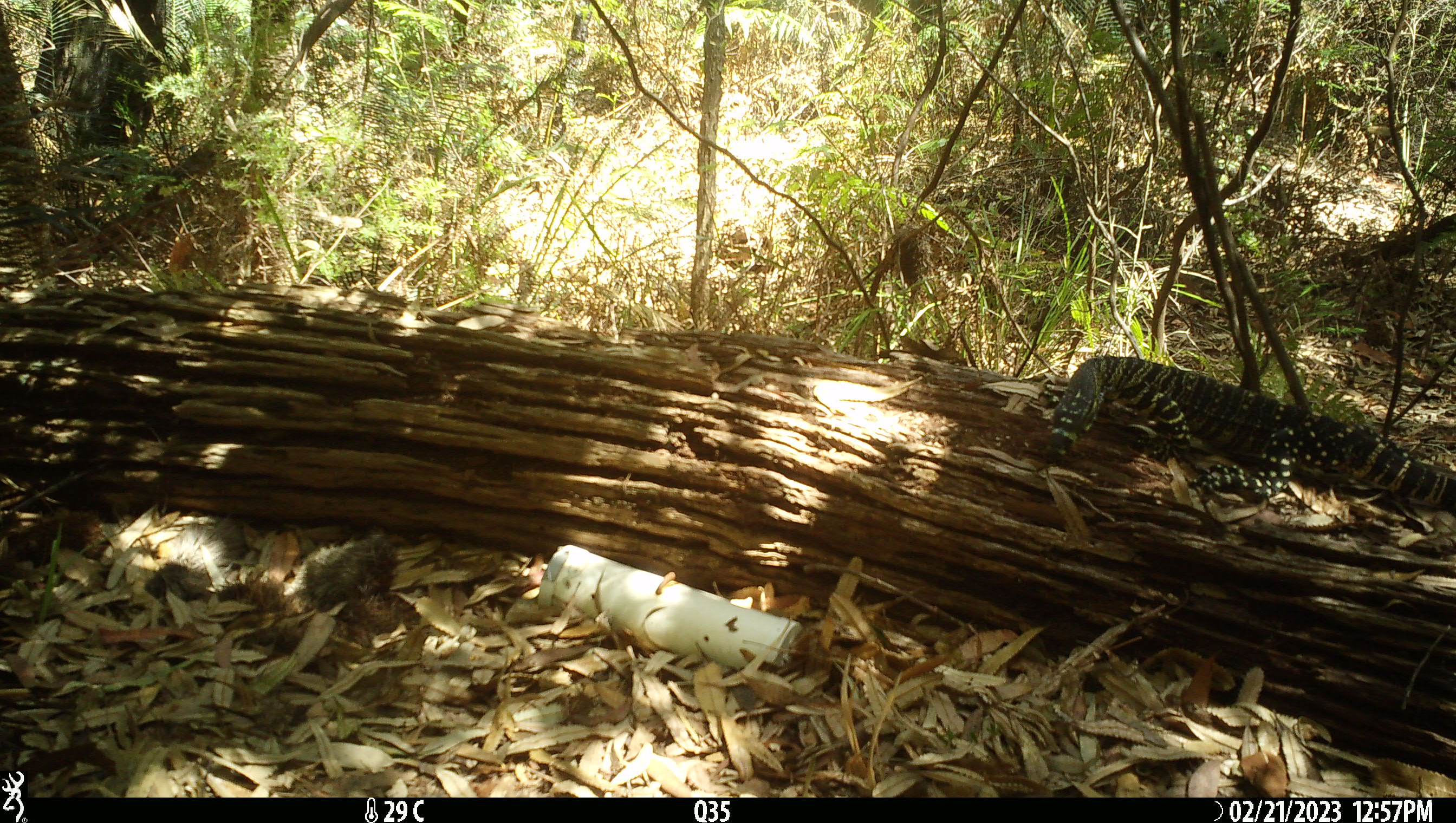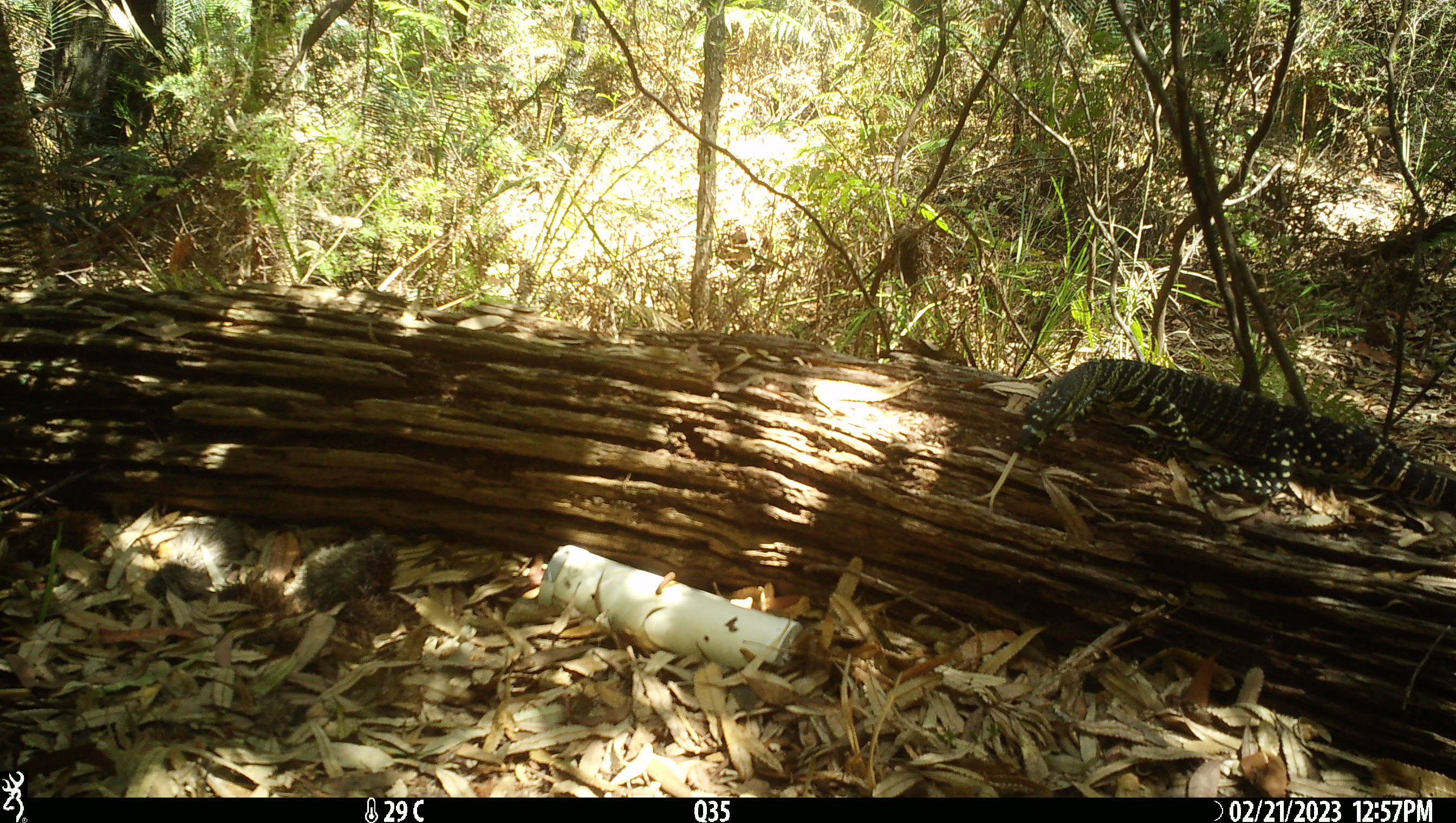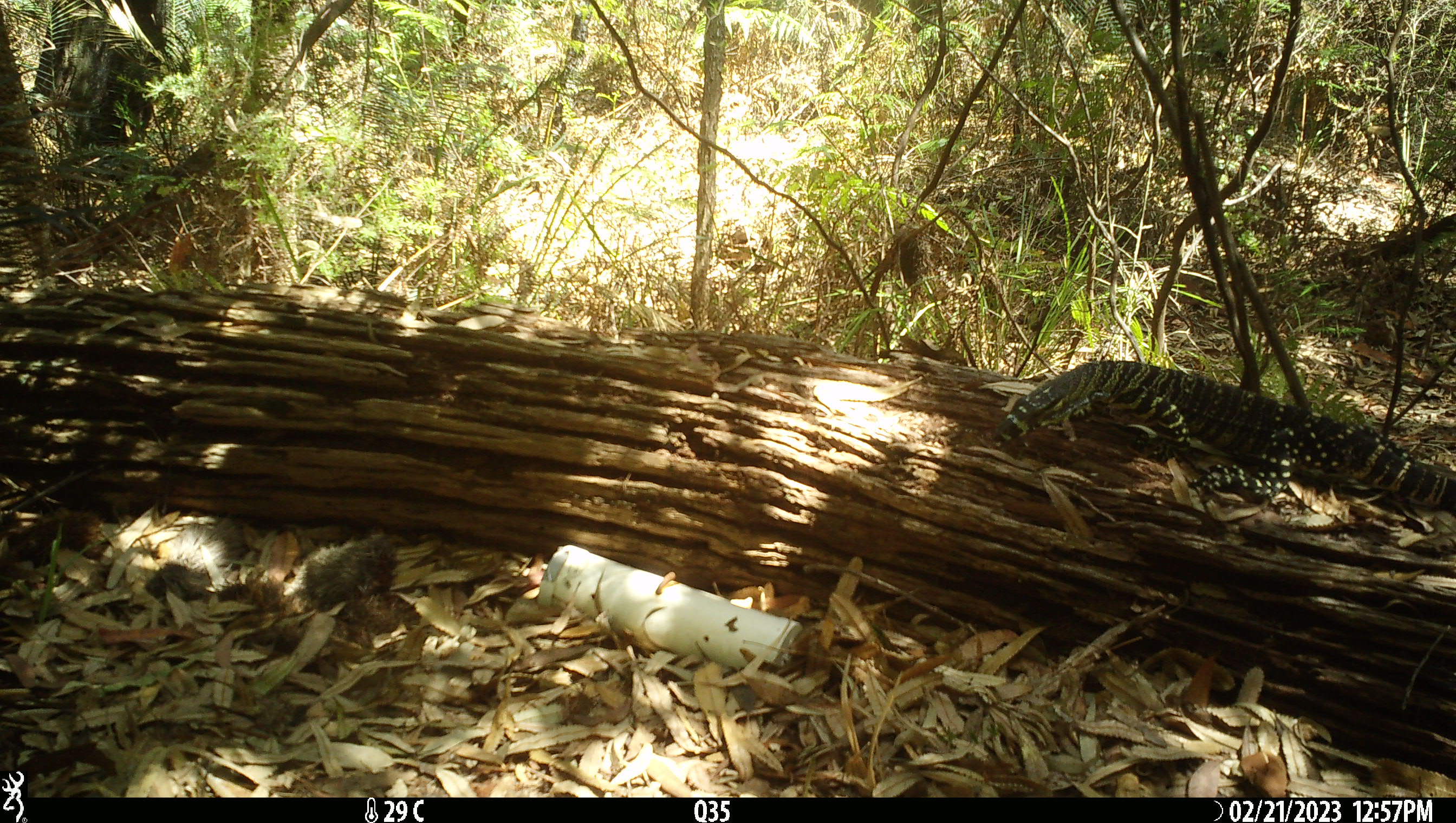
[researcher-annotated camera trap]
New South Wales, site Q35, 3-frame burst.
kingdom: Animalia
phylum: Chordata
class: Reptilia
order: Squamata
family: Varanidae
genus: Varanus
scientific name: Varanus varius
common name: lace monitor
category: goanna